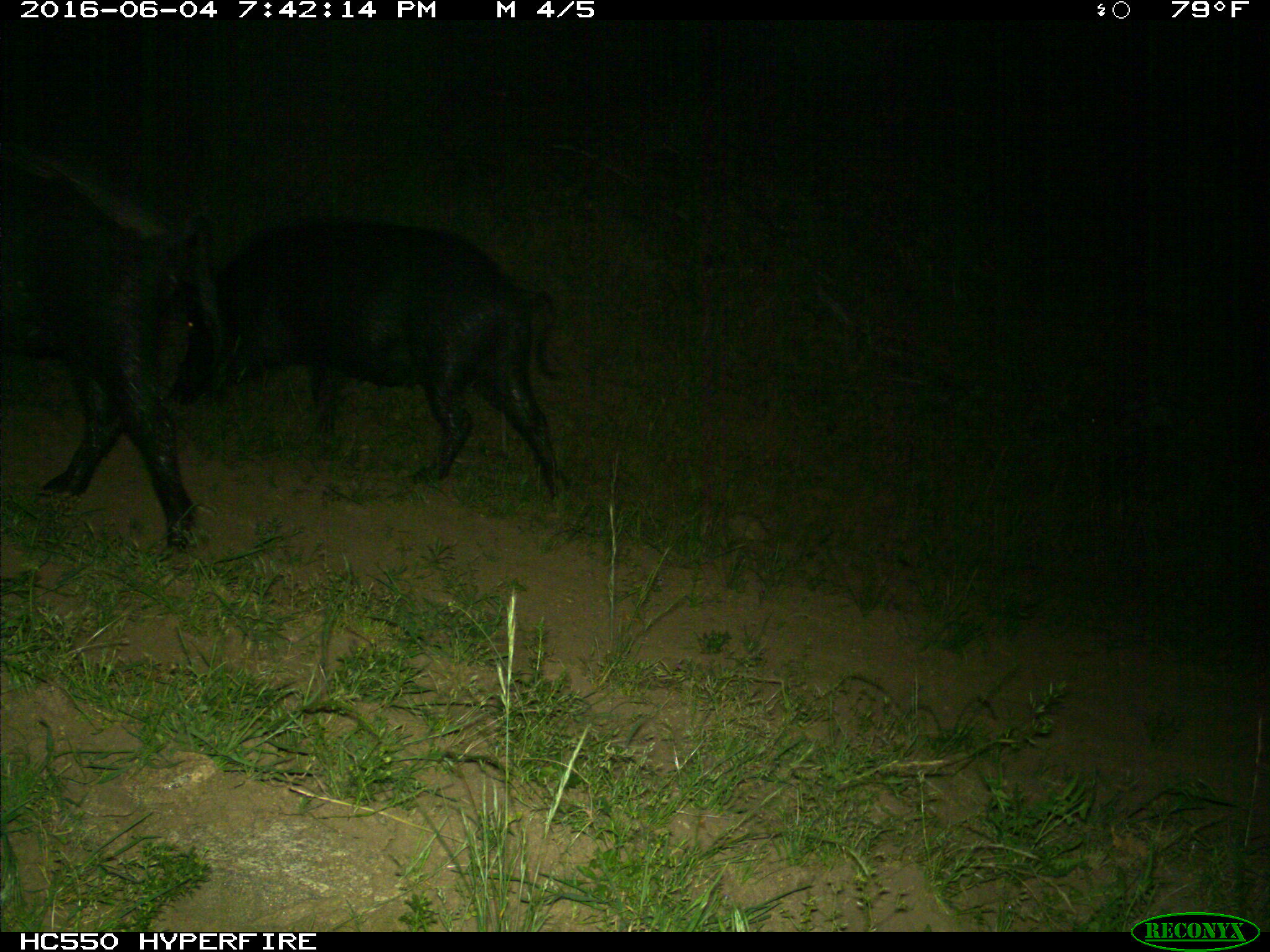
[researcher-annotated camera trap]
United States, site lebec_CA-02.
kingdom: Animalia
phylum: Chordata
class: Mammalia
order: Artiodactyla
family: Suidae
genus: Sus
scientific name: Sus scrofa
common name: wild boar